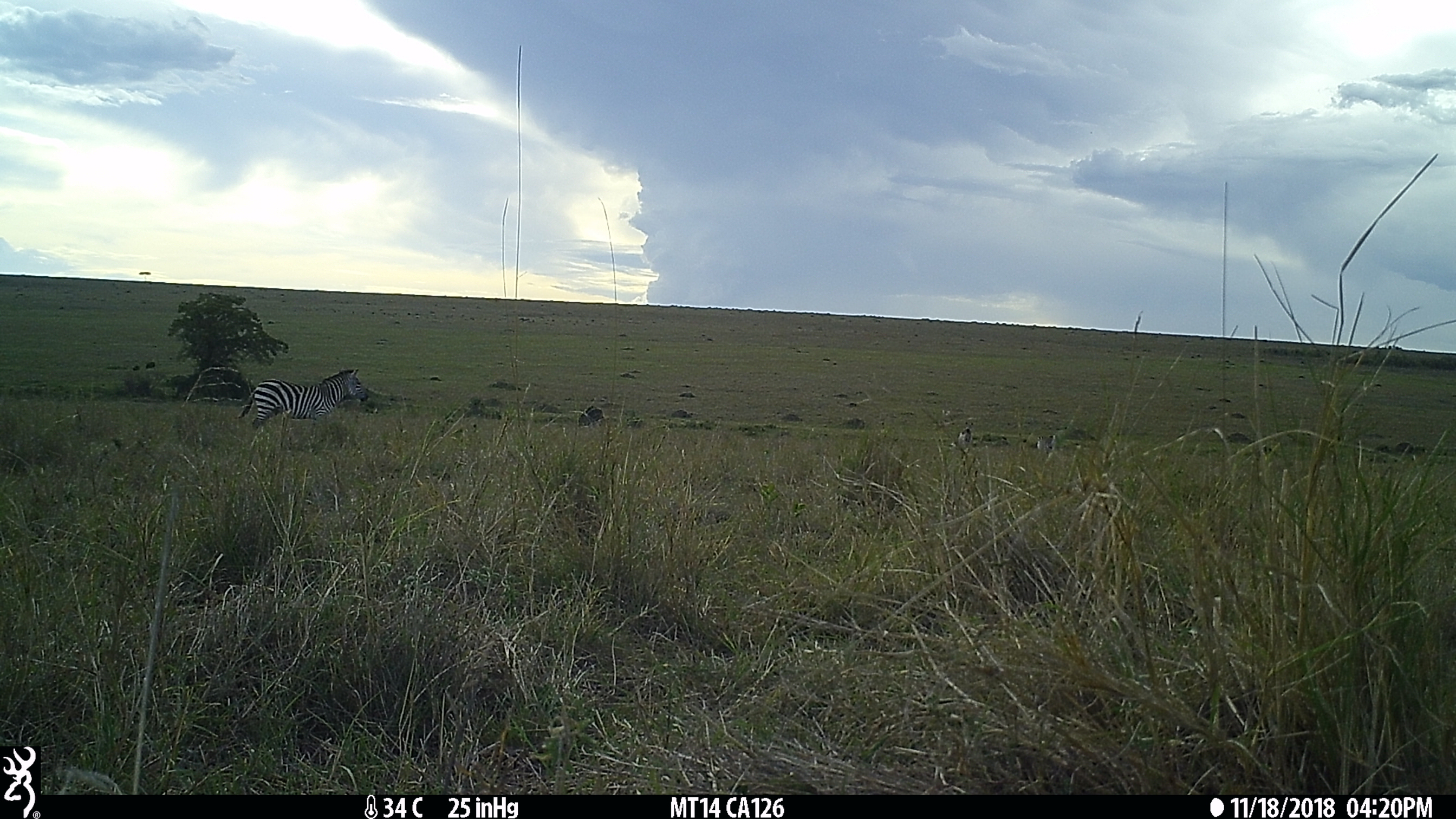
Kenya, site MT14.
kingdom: Animalia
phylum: Chordata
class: Mammalia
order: Perissodactyla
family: Equidae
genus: Equus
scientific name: Equus quagga burchellii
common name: burchell's zebra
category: zebra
Zebra (burchell's zebra) (Equus quagga burchellii).